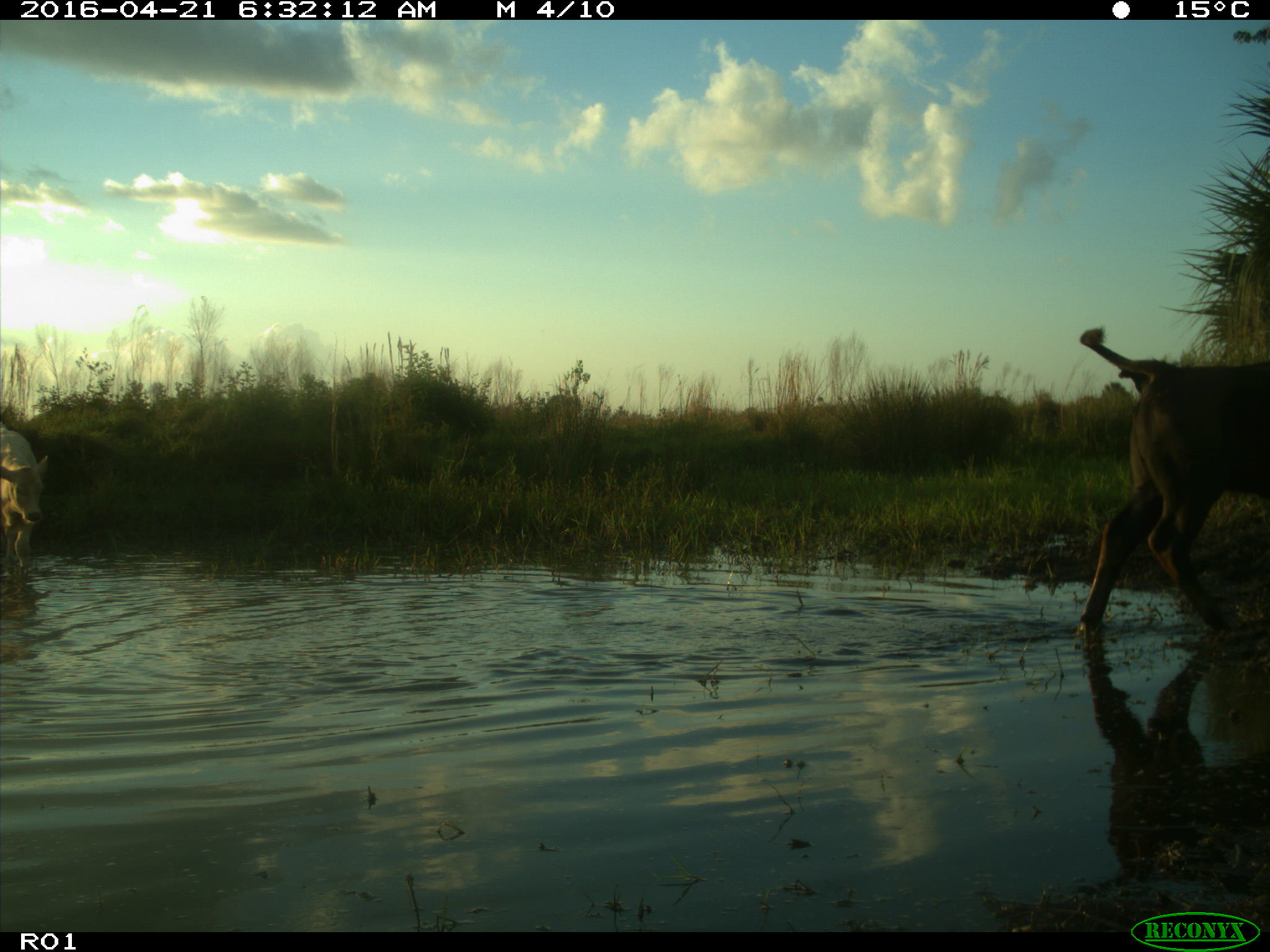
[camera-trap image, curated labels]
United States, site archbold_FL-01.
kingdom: Animalia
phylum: Chordata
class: Mammalia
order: Artiodactyla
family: Bovidae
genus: Bos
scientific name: Bos taurus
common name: domestic cow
Bos taurus (domestic cow).